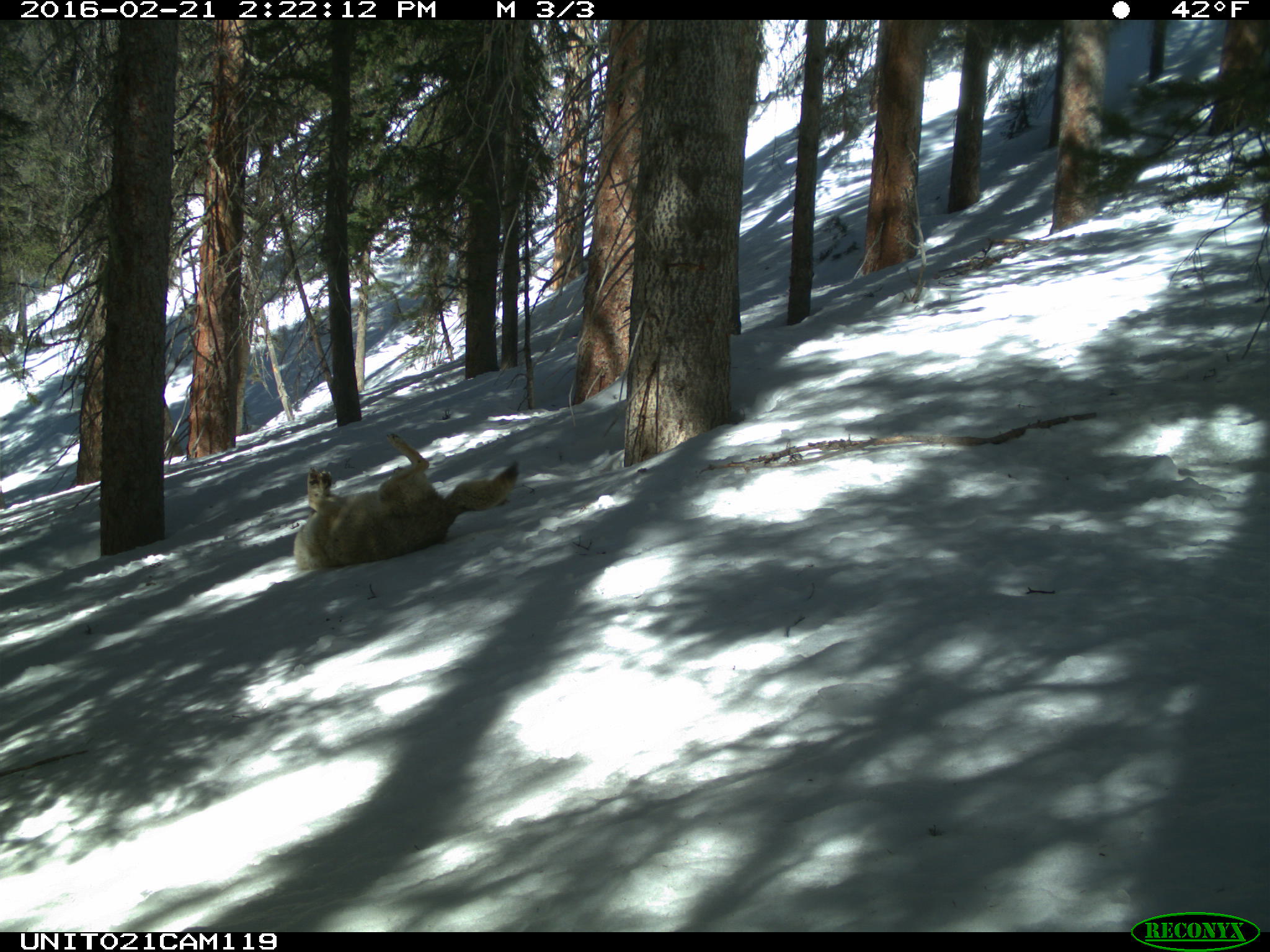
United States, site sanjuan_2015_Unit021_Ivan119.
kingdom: Animalia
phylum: Chordata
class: Mammalia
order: Carnivora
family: Canidae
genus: Canis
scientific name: Canis latrans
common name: coyote